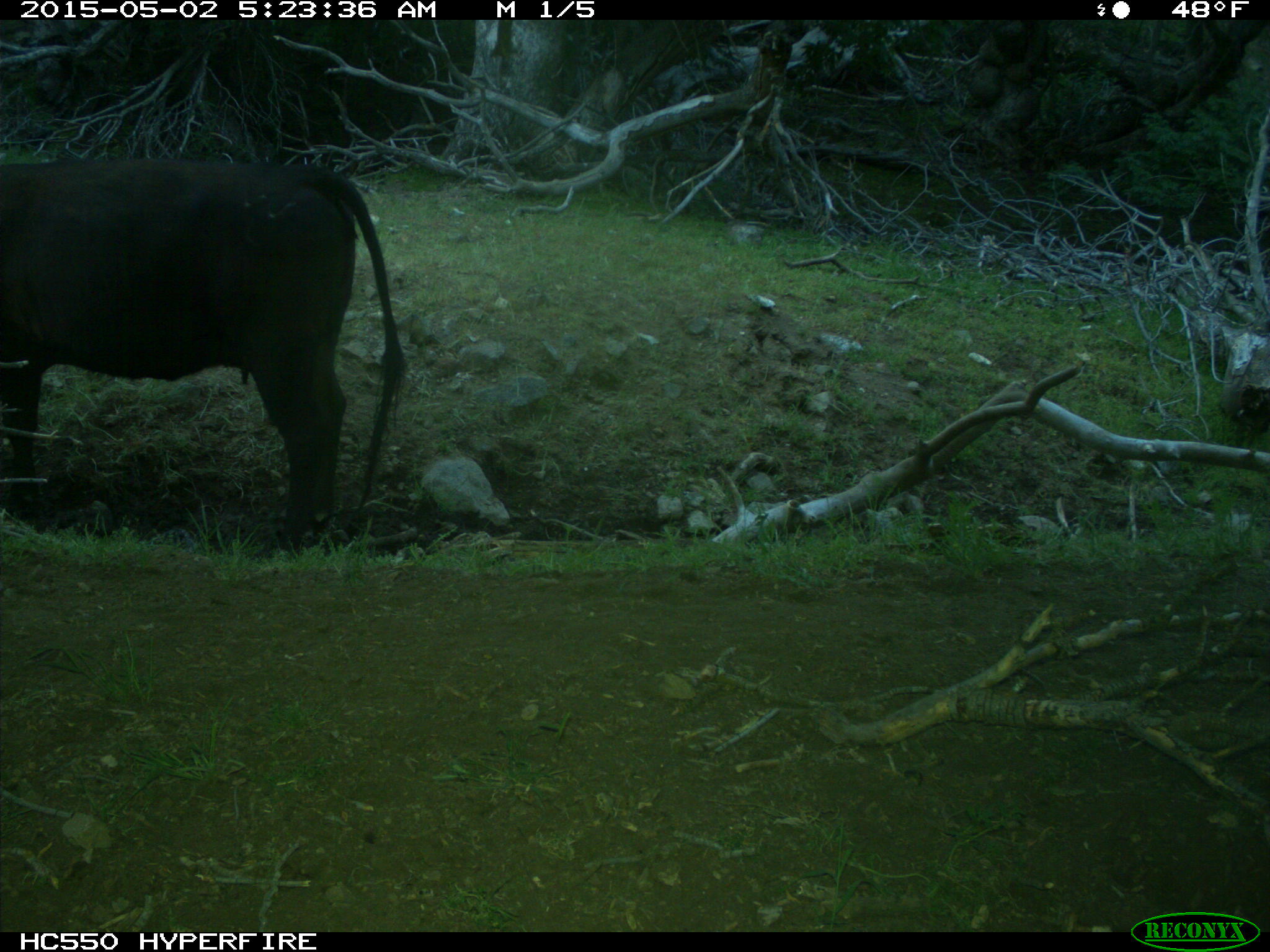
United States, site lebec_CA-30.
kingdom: Animalia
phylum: Chordata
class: Mammalia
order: Artiodactyla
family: Bovidae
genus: Bos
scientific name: Bos taurus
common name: domestic cow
Bos taurus (domestic cow).